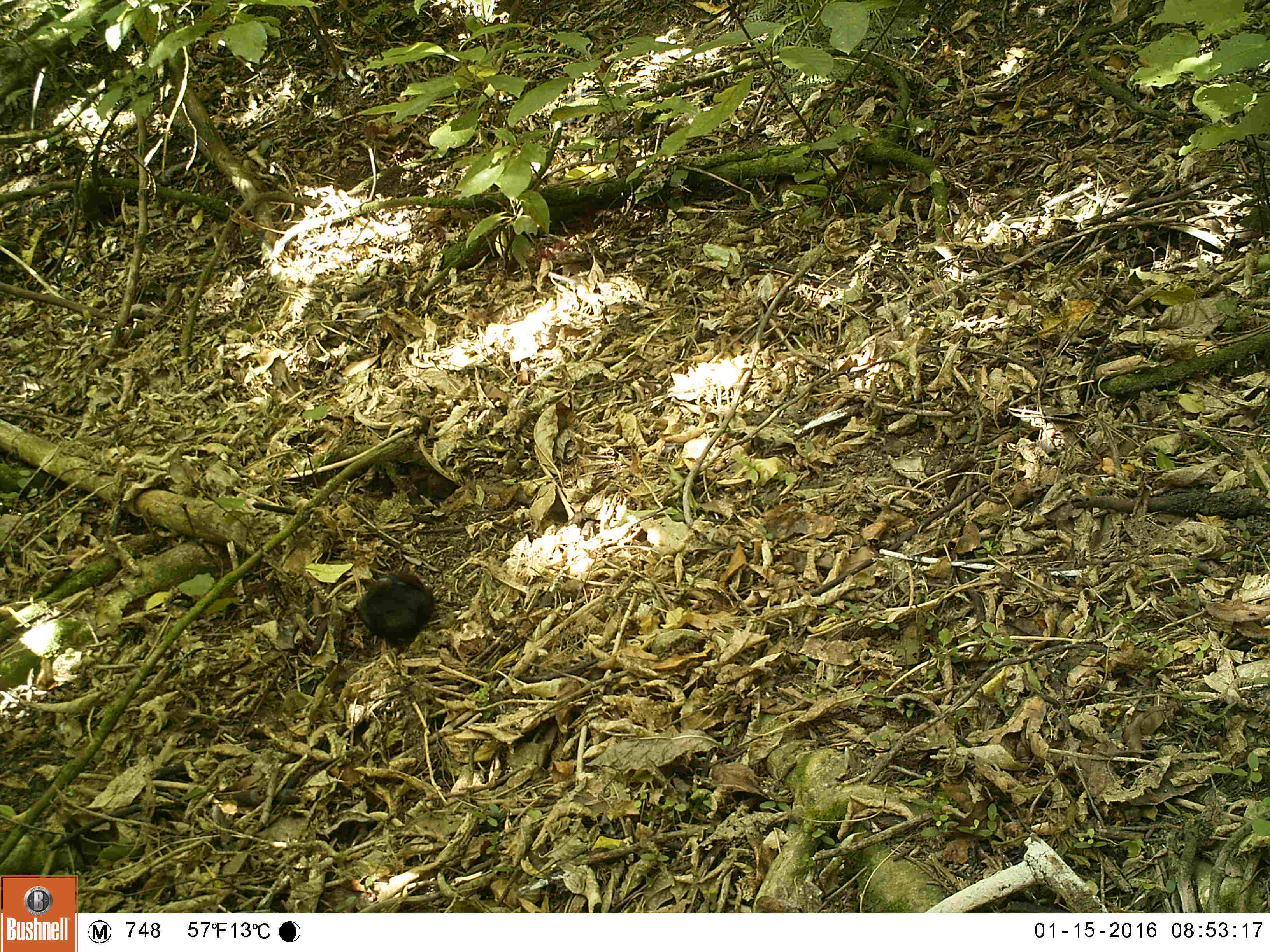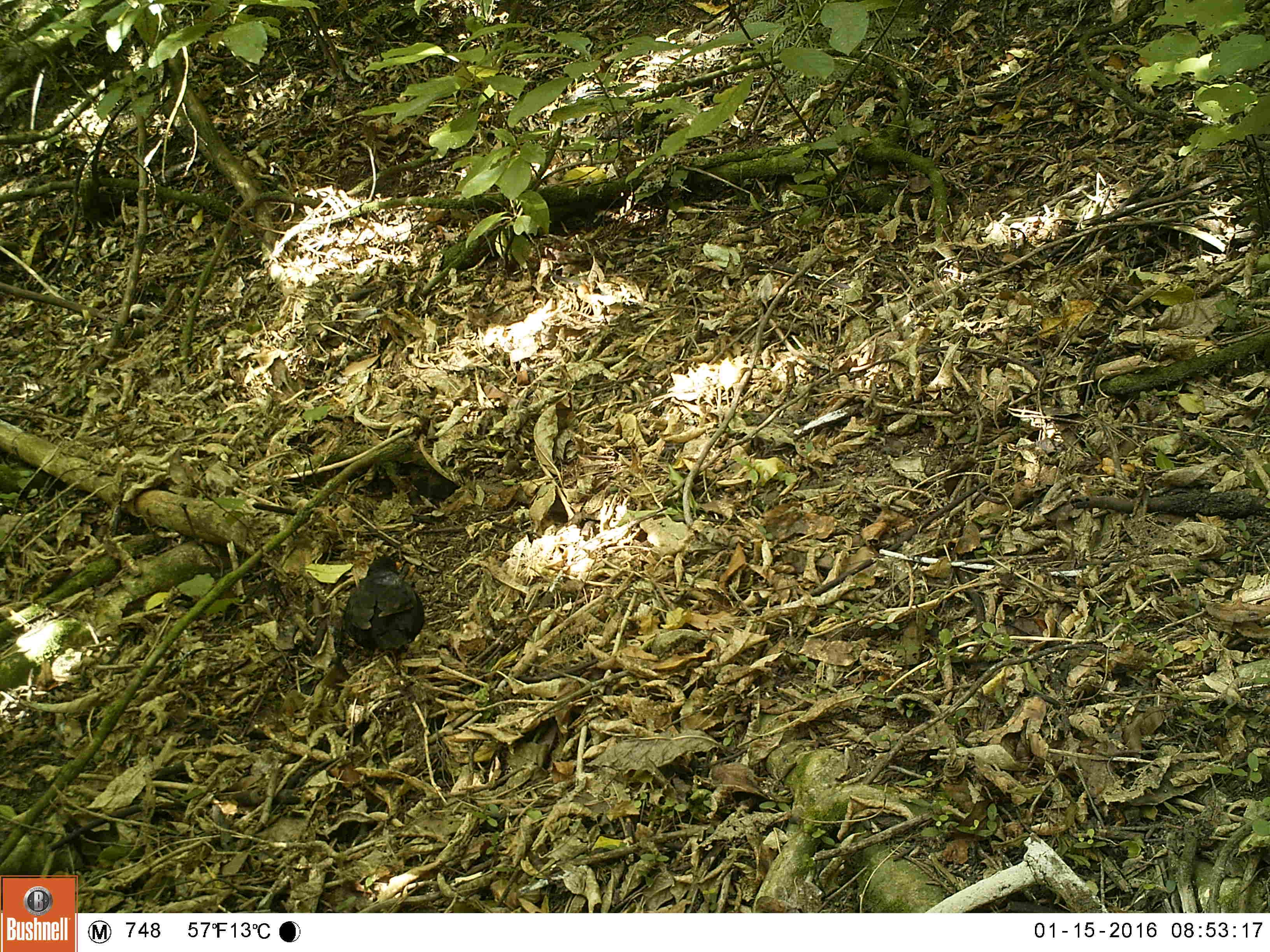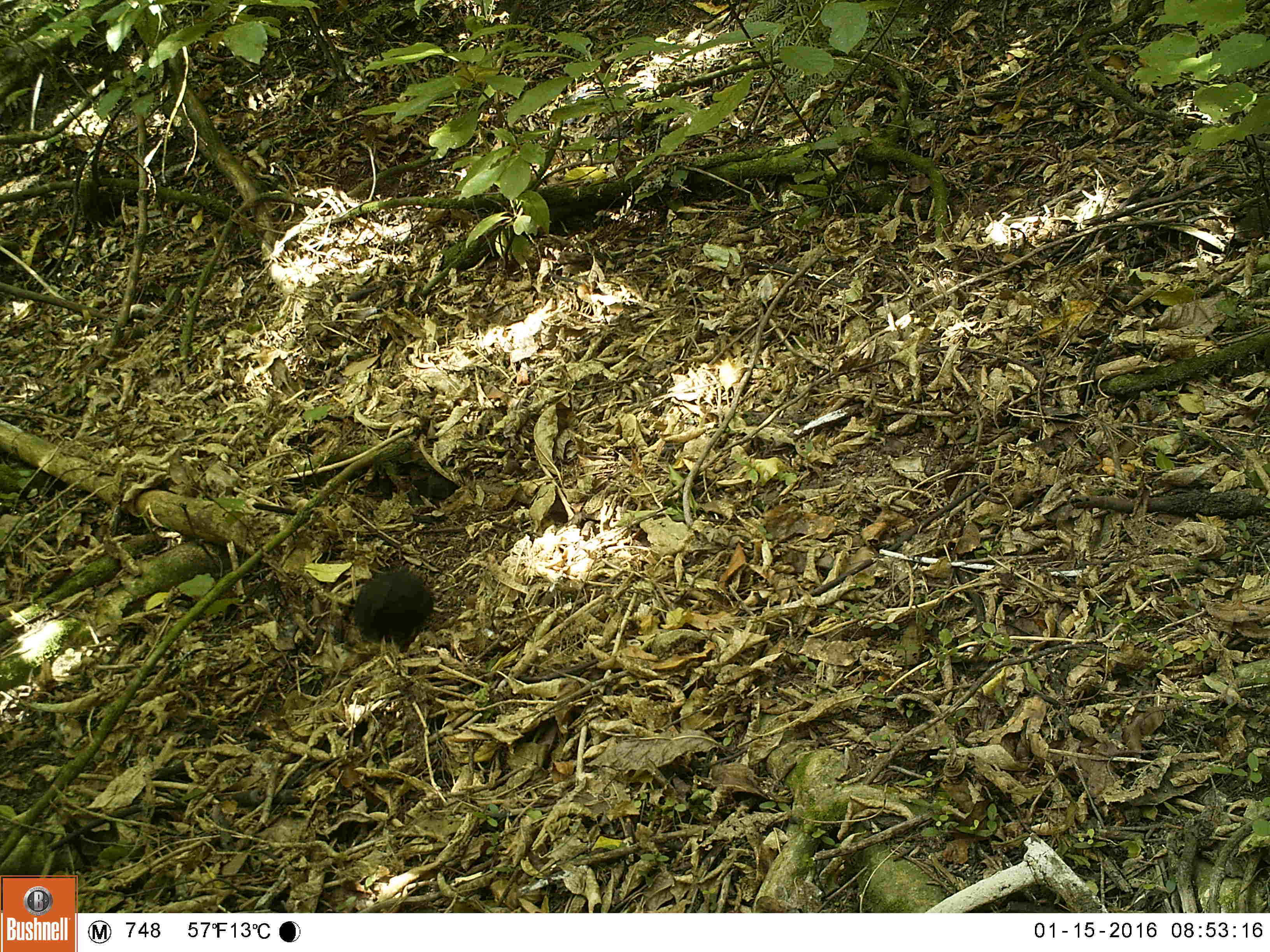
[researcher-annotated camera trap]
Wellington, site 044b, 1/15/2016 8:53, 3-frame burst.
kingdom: Animalia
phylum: Chordata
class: Aves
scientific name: Aves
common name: bird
Bird (Aves).